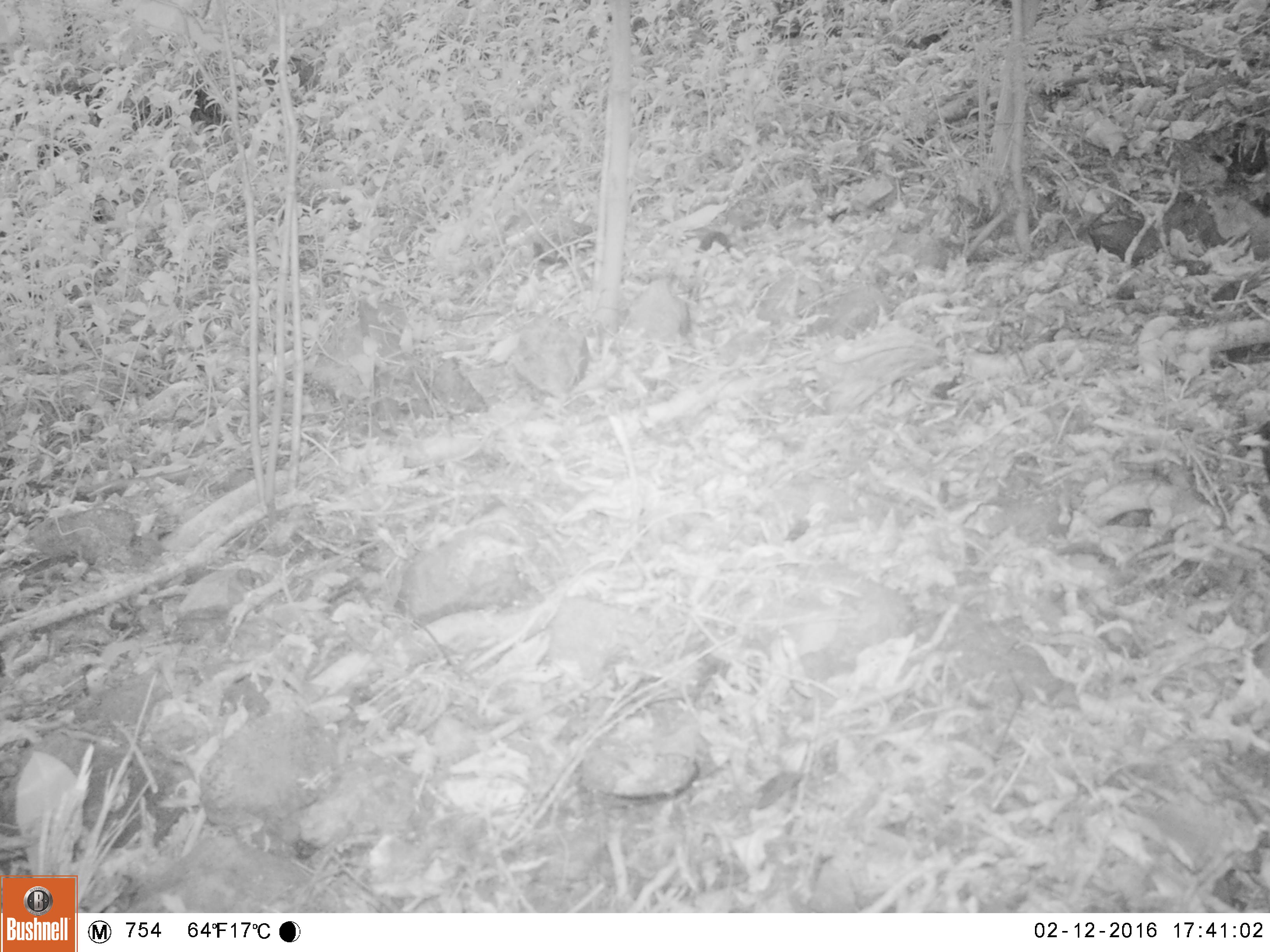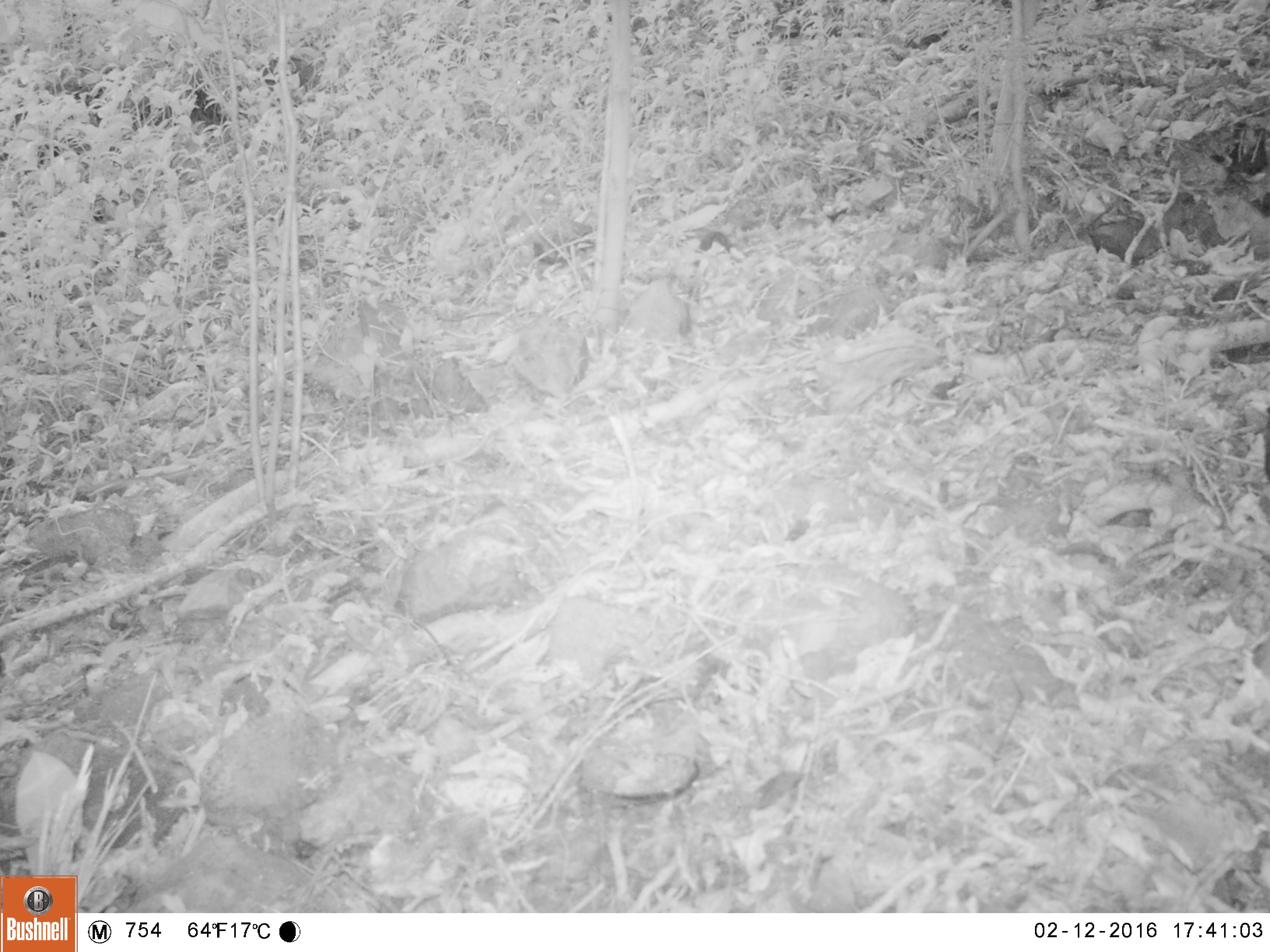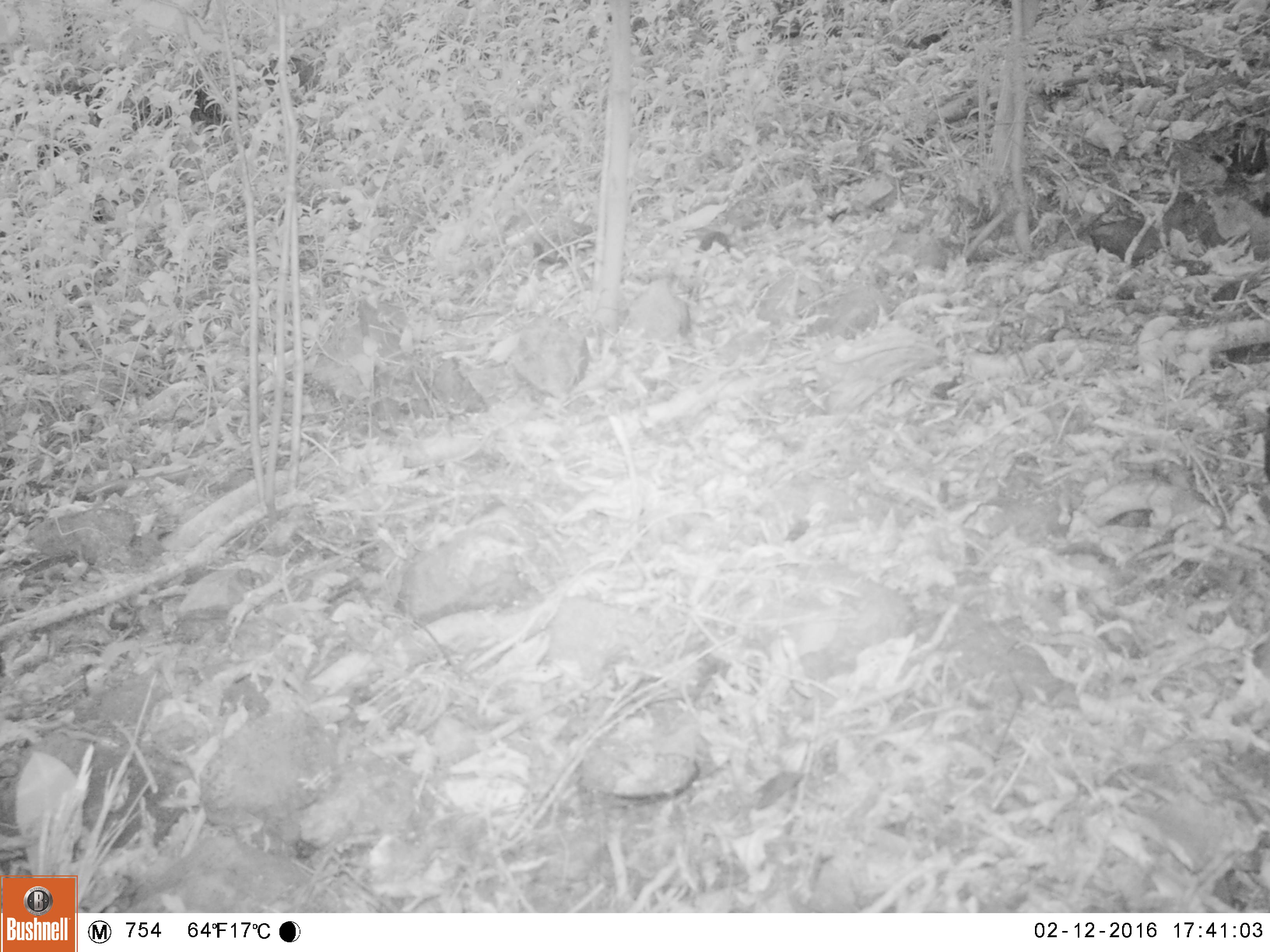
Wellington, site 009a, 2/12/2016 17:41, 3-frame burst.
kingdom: Animalia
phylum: Chordata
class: Aves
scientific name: Aves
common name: bird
Bird (Aves).